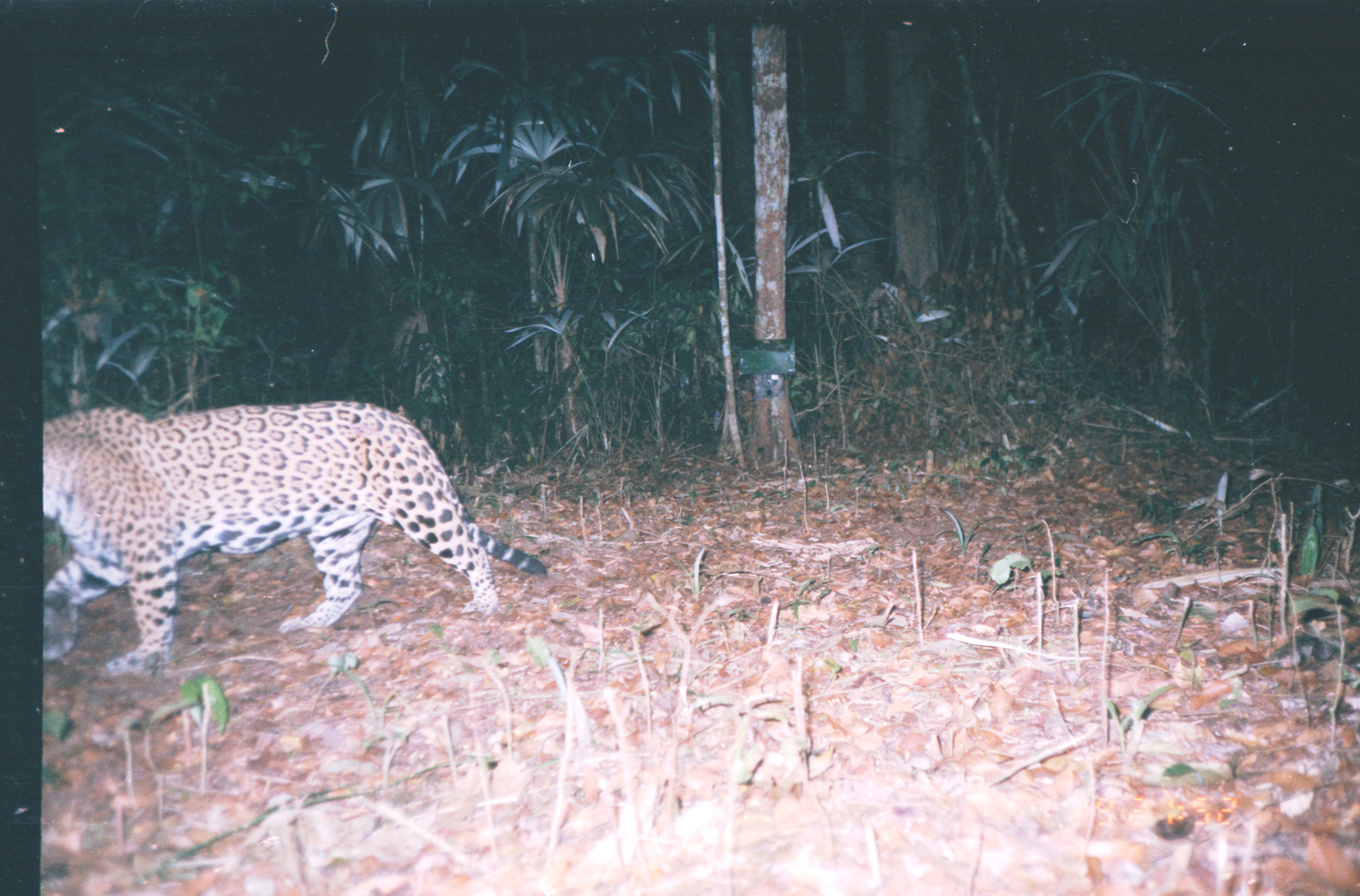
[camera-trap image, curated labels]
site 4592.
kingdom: Animalia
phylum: Chordata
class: Mammalia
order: Carnivora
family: Felidae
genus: Panthera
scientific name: Panthera onca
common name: jaguar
Panthera onca (jaguar).